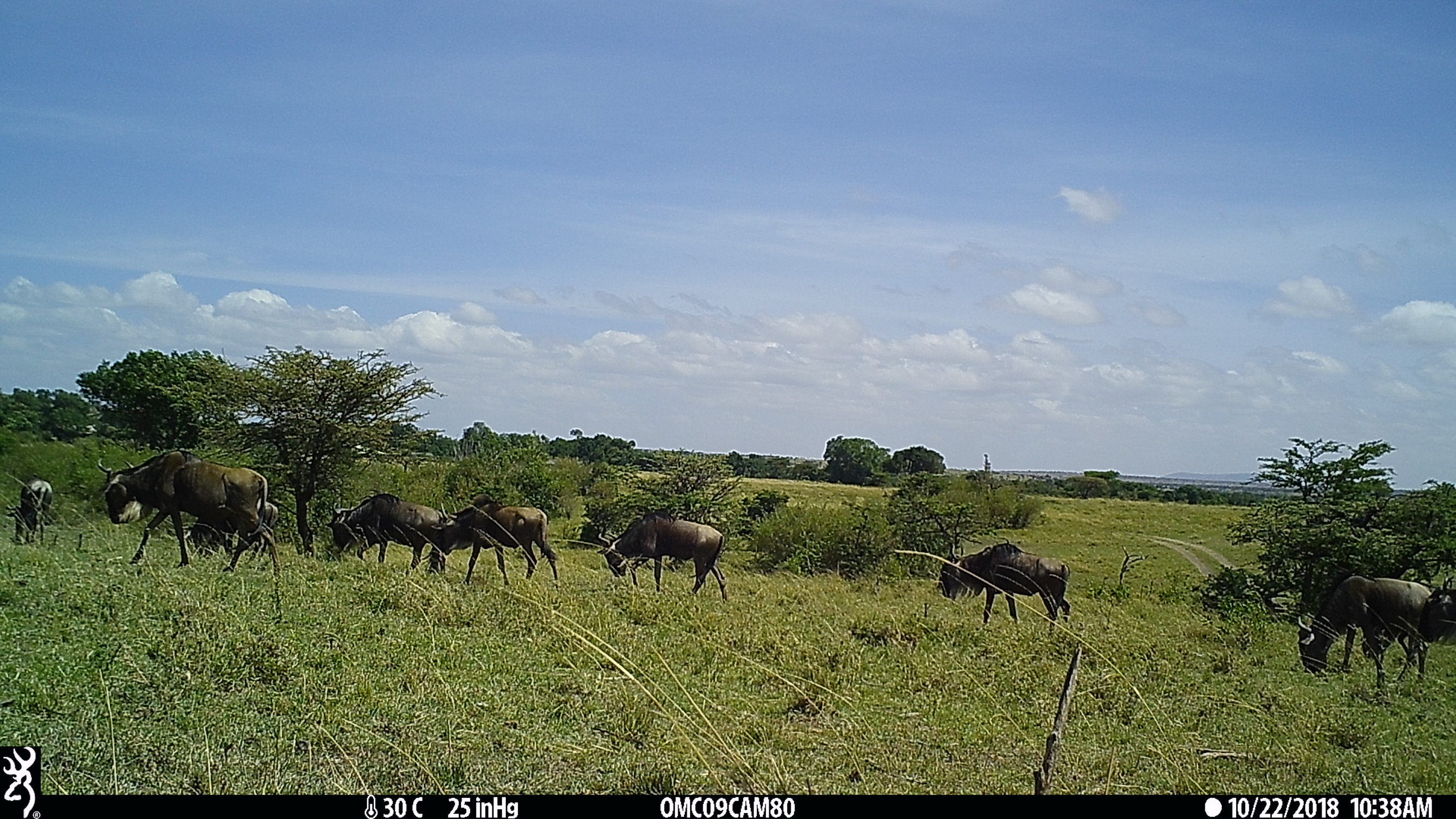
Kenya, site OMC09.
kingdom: Animalia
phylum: Chordata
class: Mammalia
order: Artiodactyla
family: Bovidae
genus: Connochaetes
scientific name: Connochaetes taurinus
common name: blue wildebeest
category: wildebeest